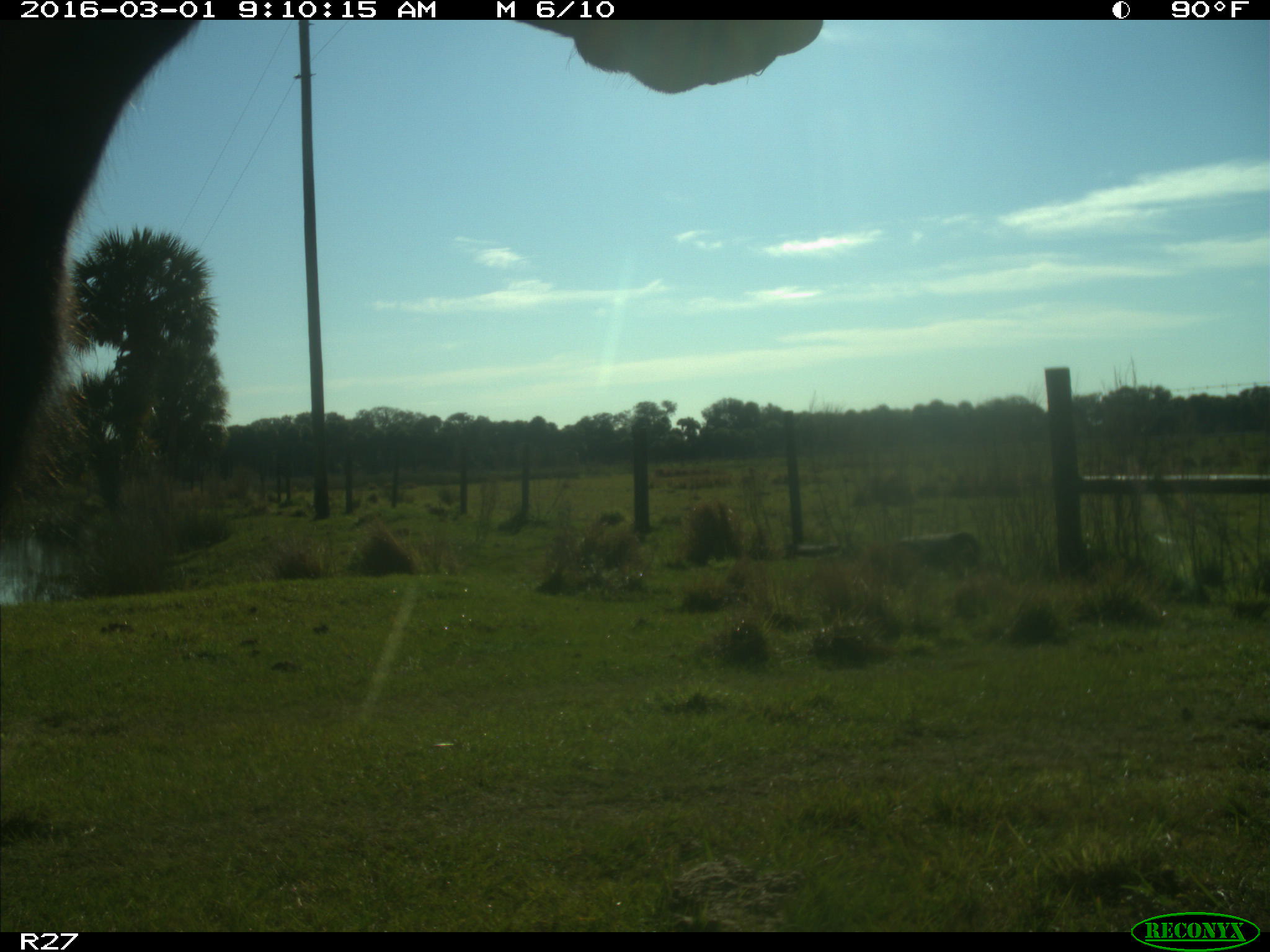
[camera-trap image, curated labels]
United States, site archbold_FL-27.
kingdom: Animalia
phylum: Chordata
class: Mammalia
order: Artiodactyla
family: Bovidae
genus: Bos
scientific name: Bos taurus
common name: domestic cow